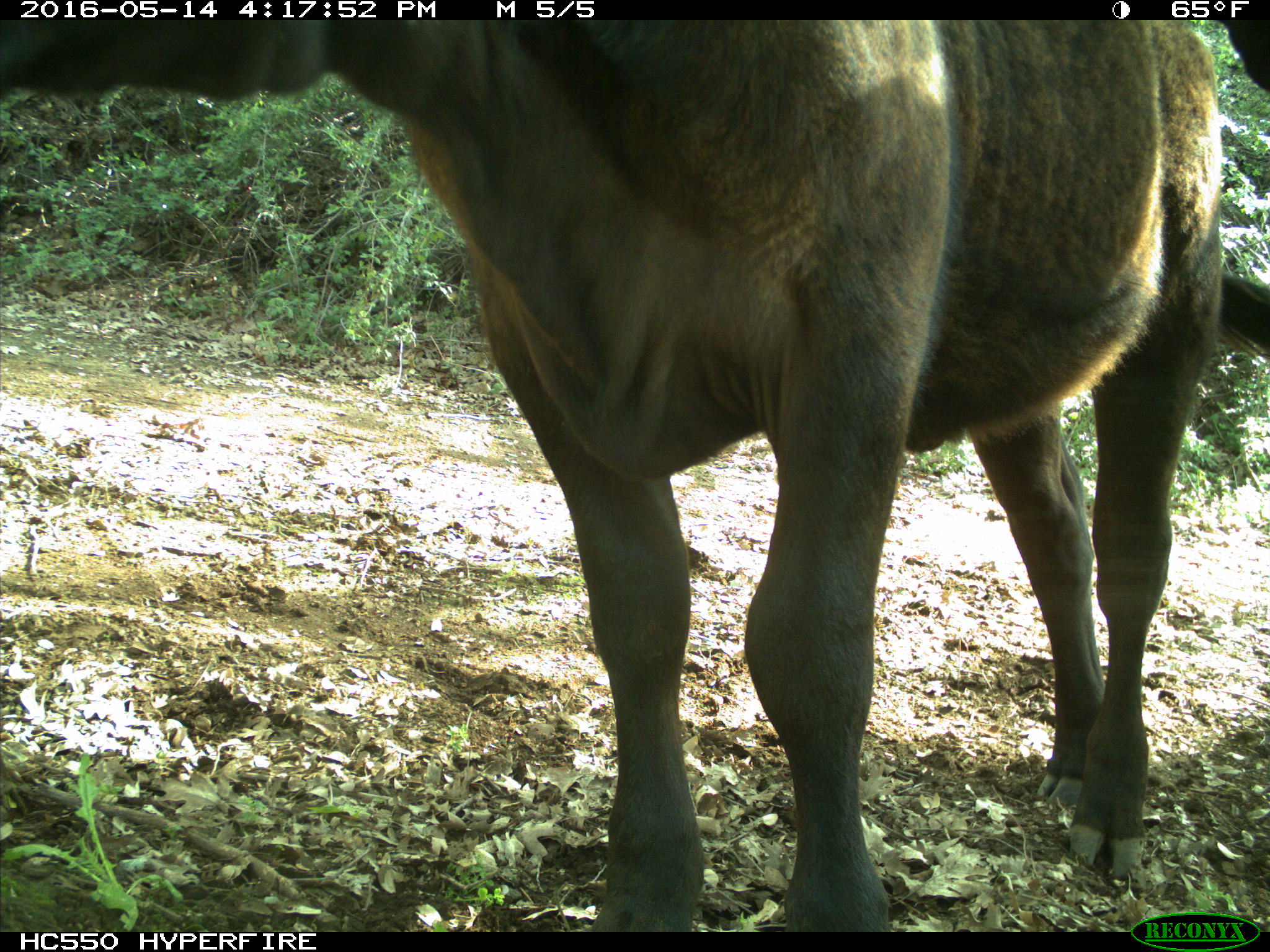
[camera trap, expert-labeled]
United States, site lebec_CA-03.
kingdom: Animalia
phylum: Chordata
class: Mammalia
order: Artiodactyla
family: Bovidae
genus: Bos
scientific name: Bos taurus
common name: domestic cow